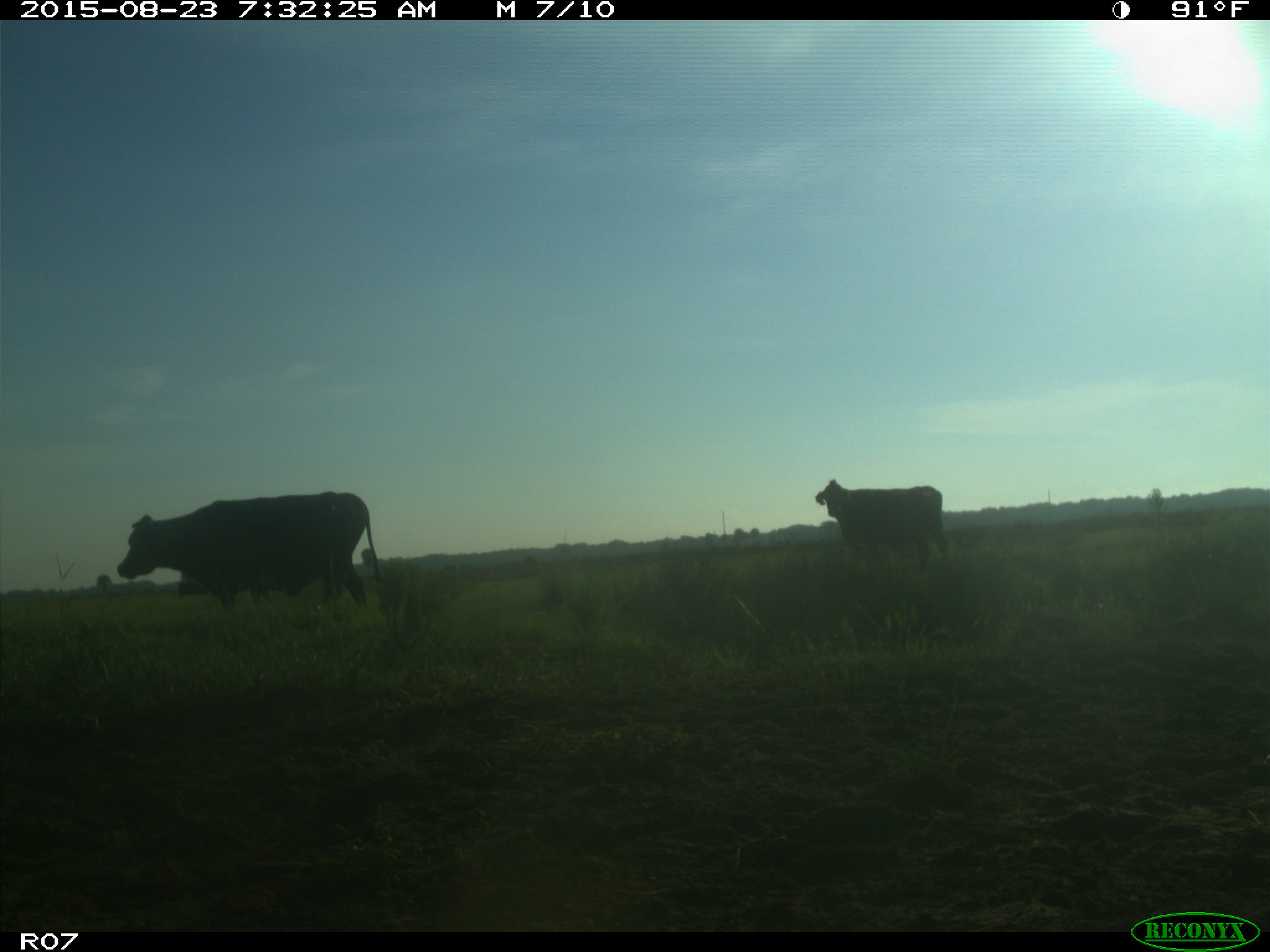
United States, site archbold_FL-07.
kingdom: Animalia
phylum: Chordata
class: Mammalia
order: Artiodactyla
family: Bovidae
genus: Bos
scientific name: Bos taurus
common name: domestic cow